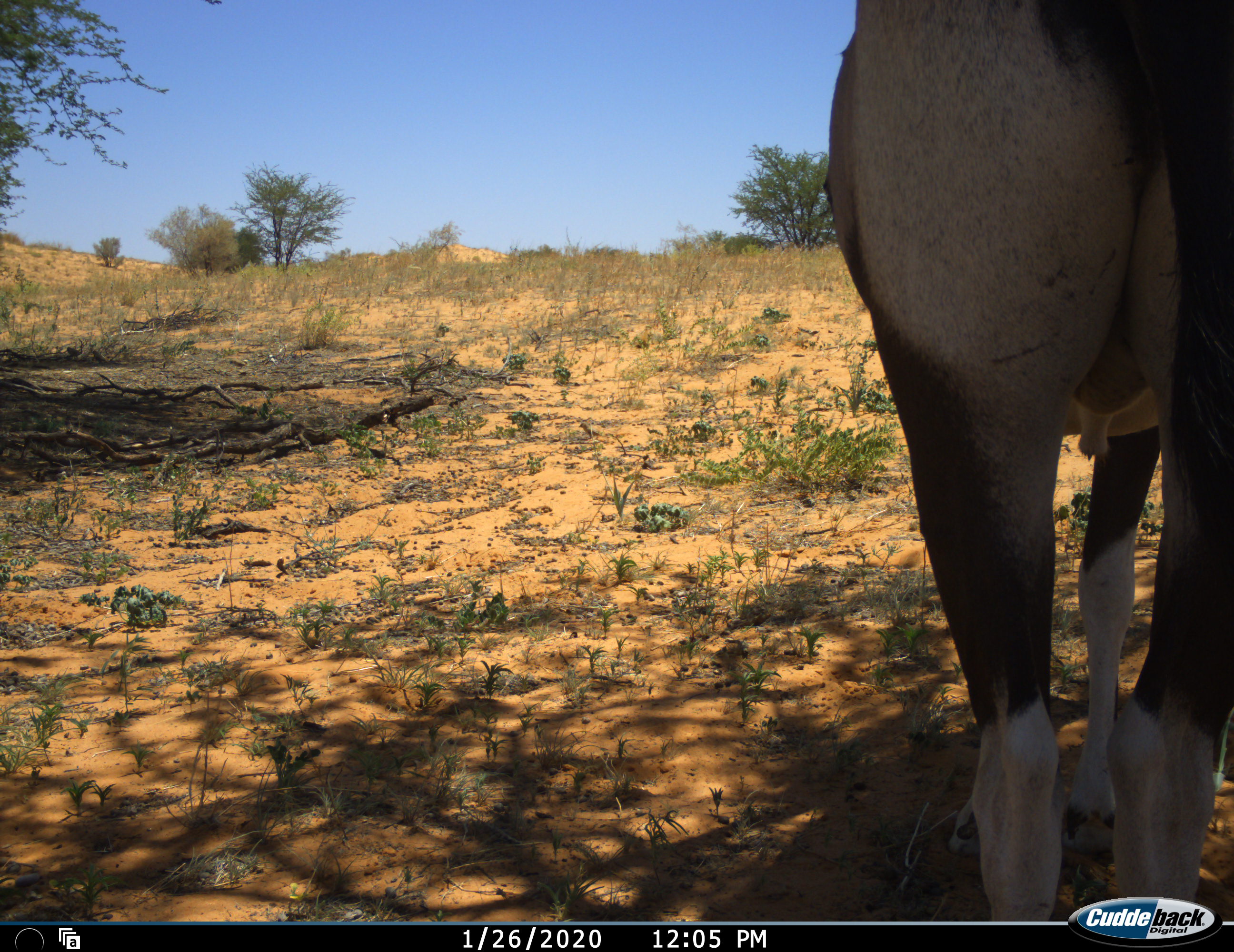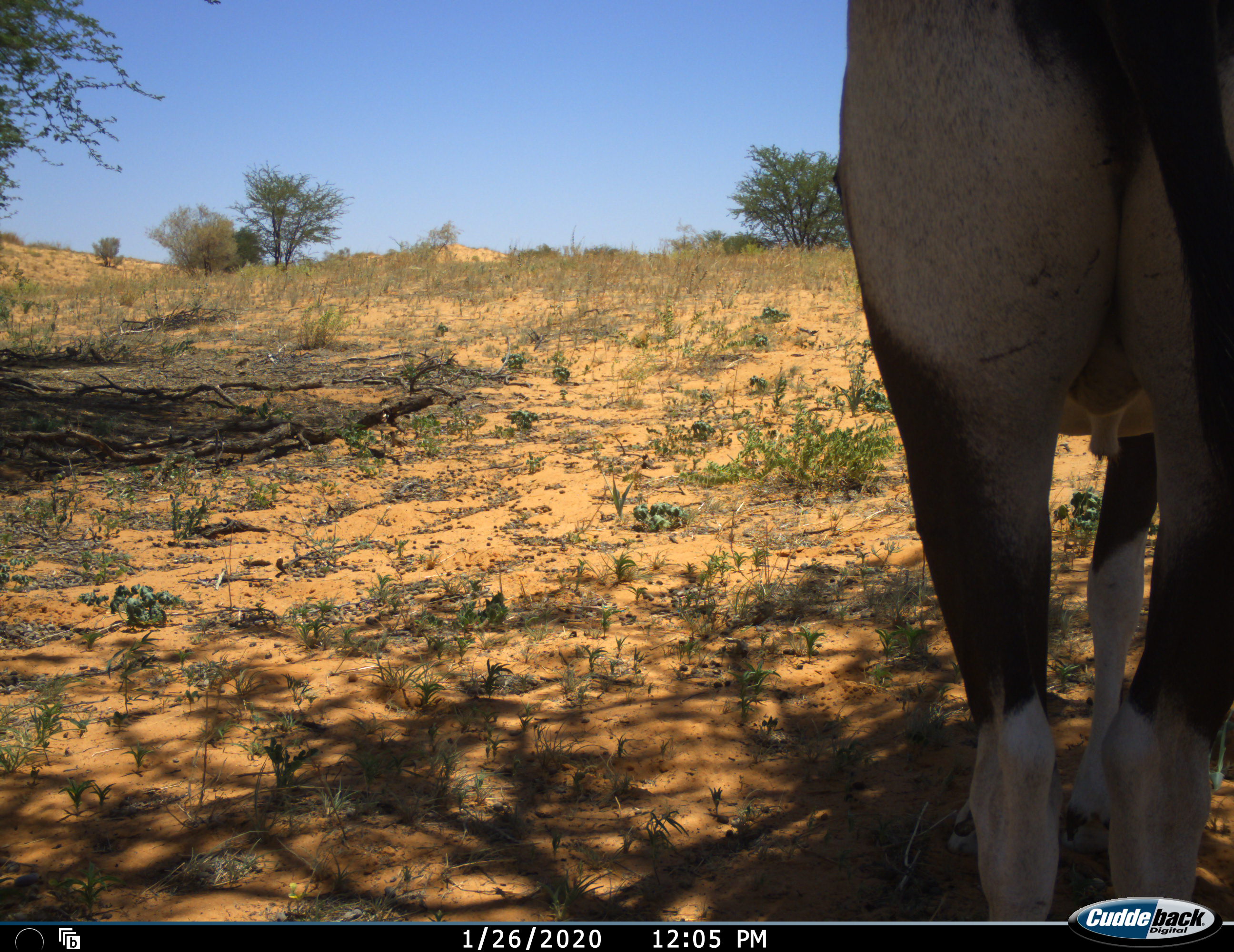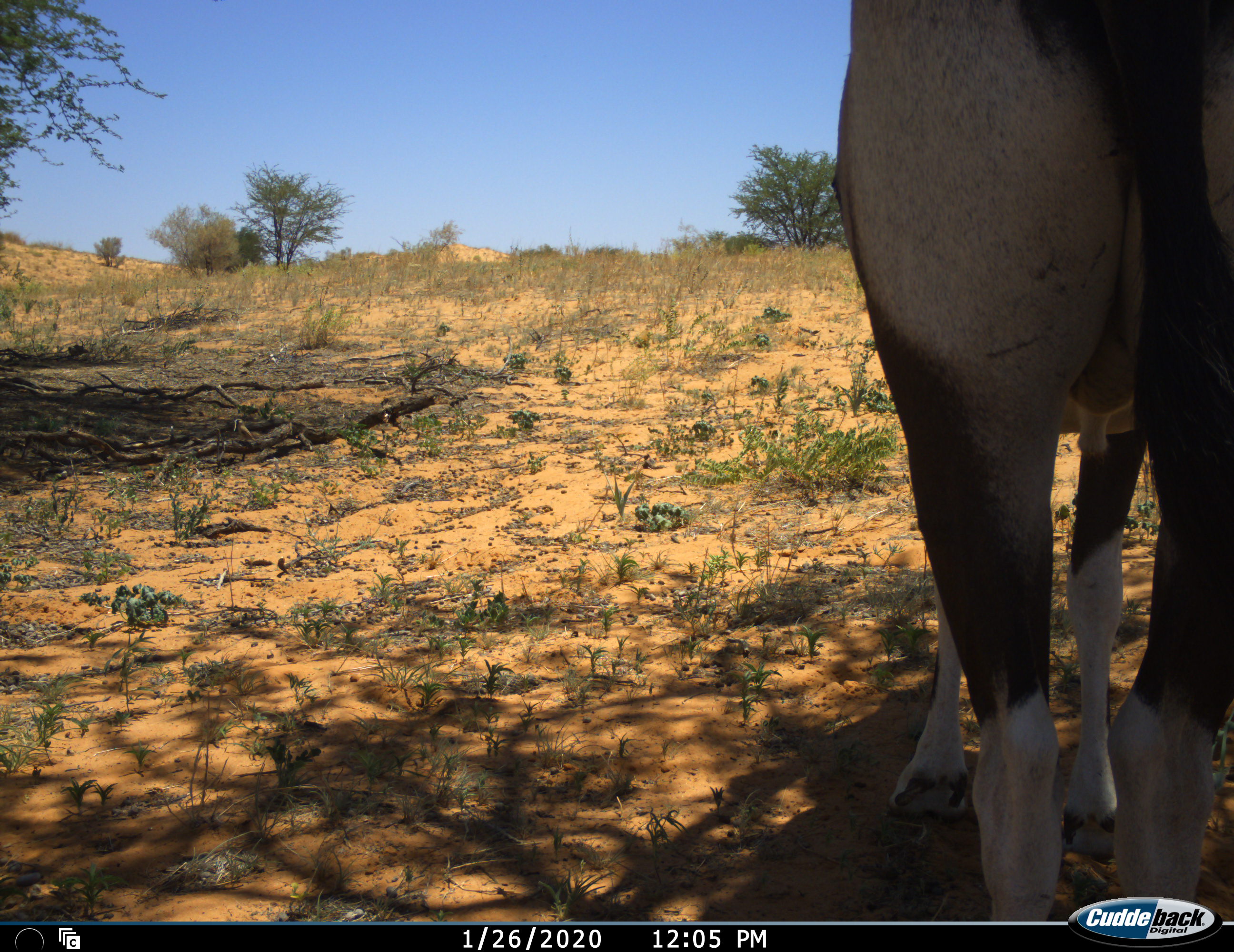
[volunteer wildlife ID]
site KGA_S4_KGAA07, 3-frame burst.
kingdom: Animalia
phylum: Chordata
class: Mammalia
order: Artiodactyla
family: Bovidae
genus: Oryx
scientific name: Oryx gazella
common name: gemsbok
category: oryx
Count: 1.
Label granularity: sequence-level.